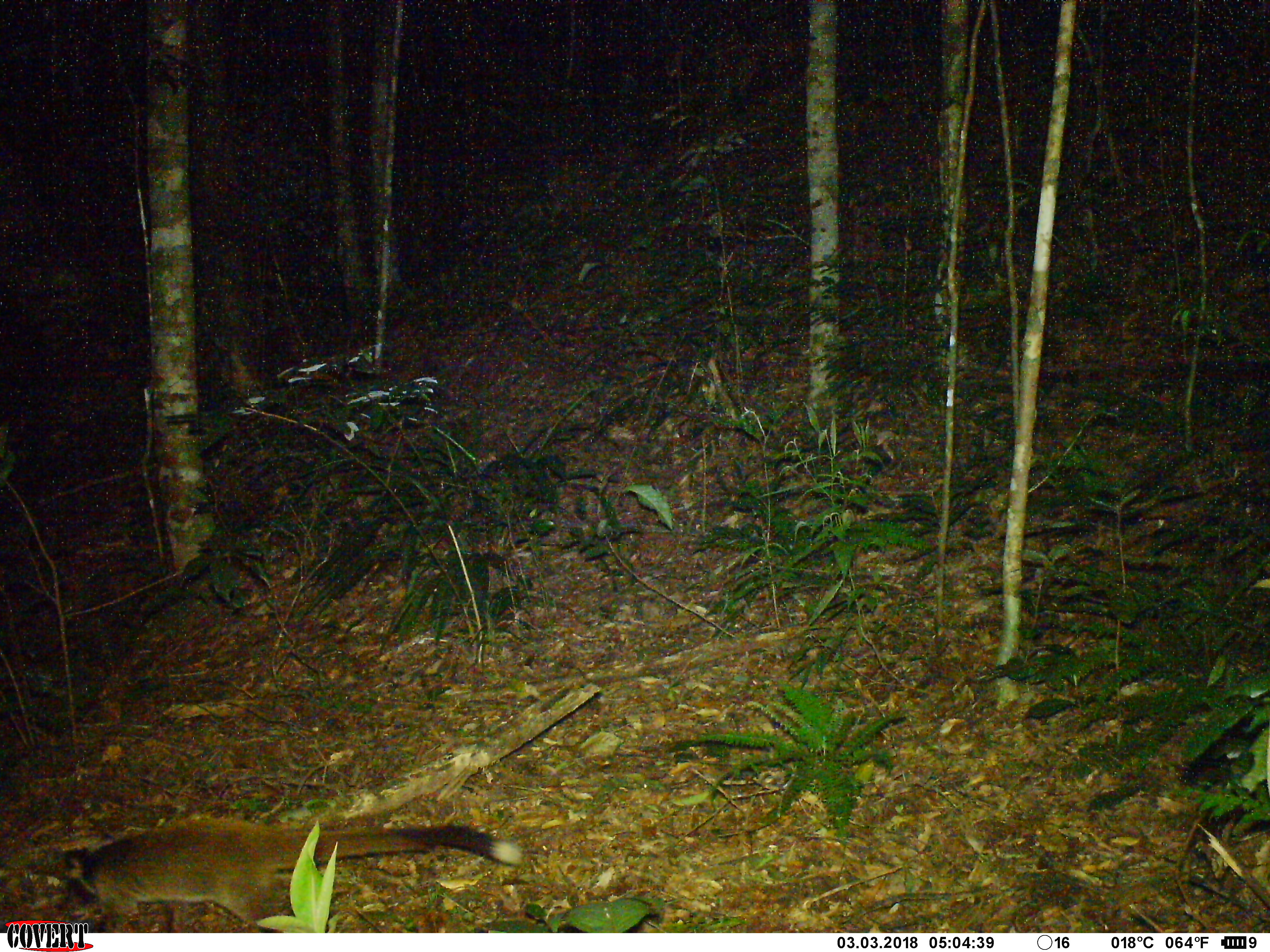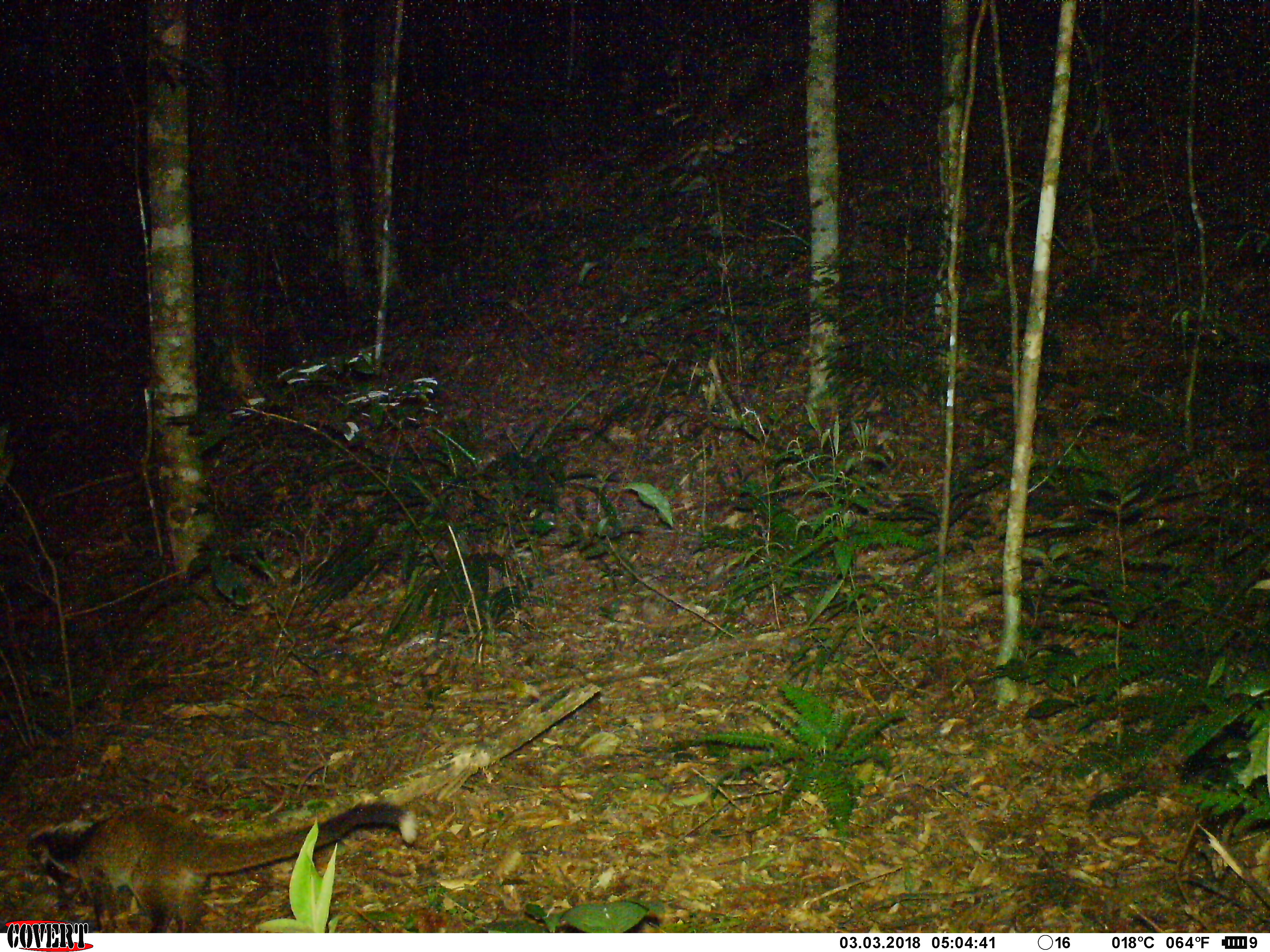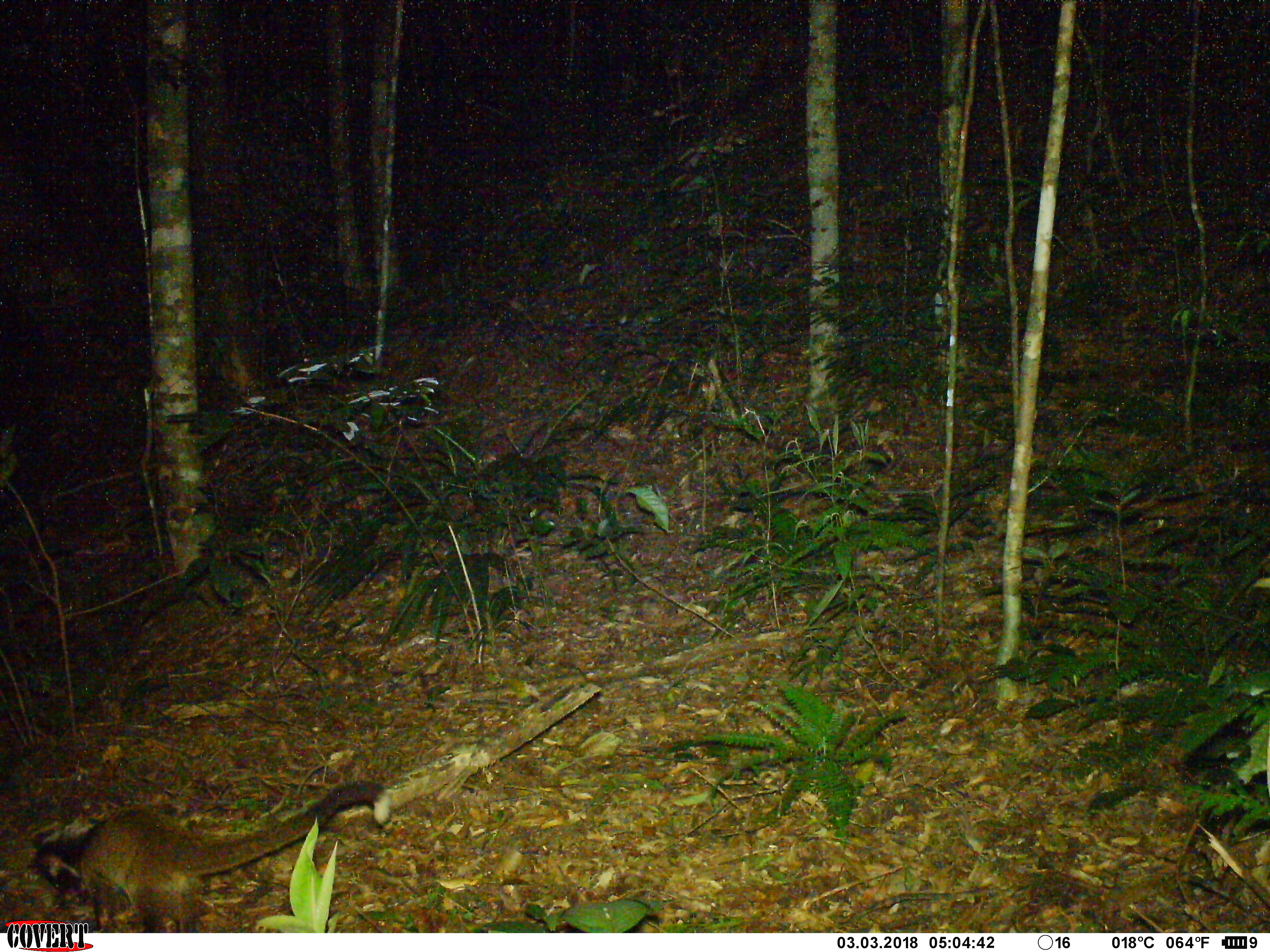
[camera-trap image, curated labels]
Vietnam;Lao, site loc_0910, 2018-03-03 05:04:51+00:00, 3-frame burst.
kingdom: Animalia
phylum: Chordata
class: Mammalia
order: Carnivora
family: Viverridae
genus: Paguma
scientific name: Paguma larvata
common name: masked palm civet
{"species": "masked palm civet (Paguma larvata)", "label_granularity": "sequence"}